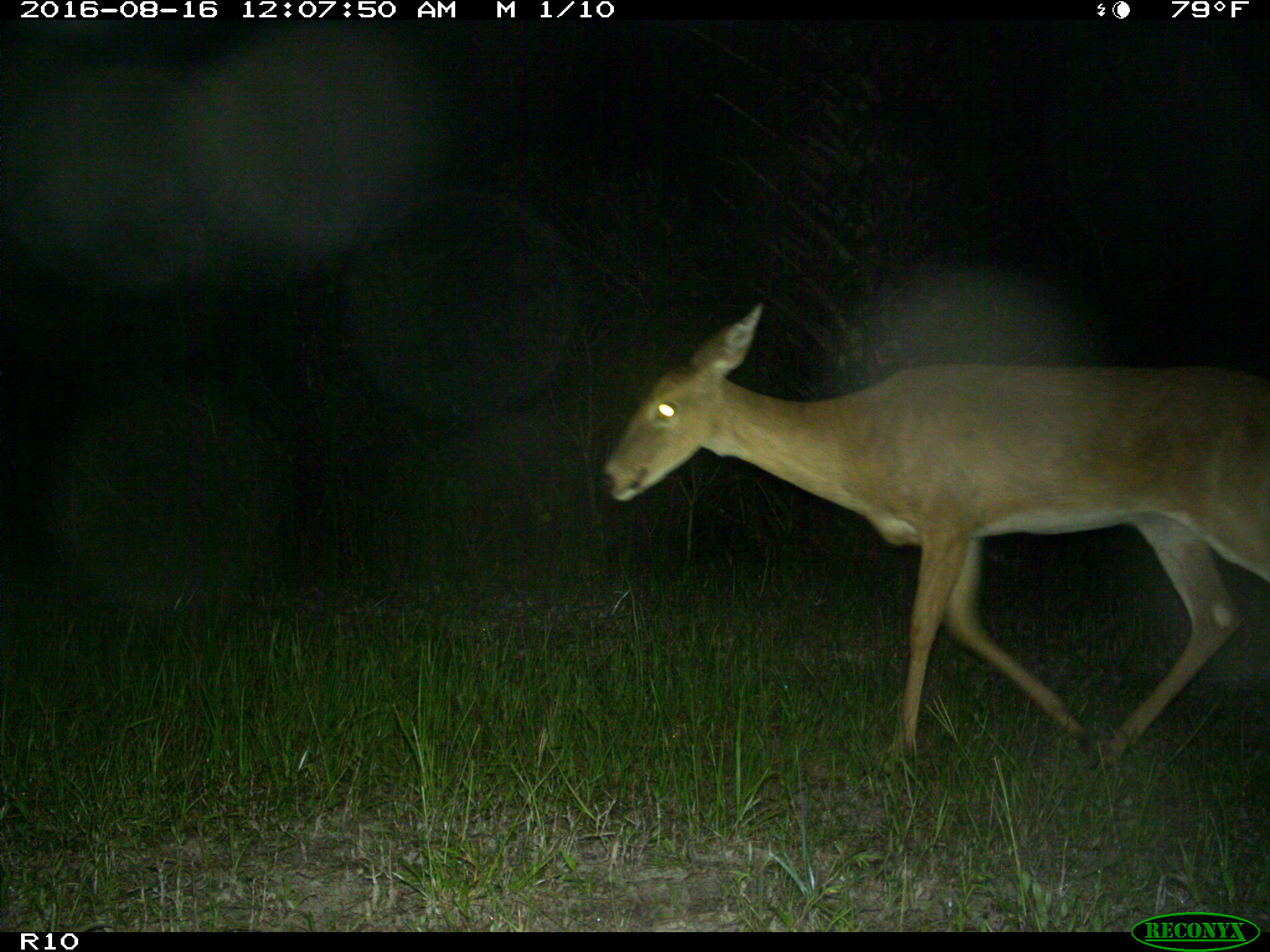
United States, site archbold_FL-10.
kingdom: Animalia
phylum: Chordata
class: Mammalia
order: Artiodactyla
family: Cervidae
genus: Odocoileus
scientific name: Odocoileus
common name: deer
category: unidentified deer